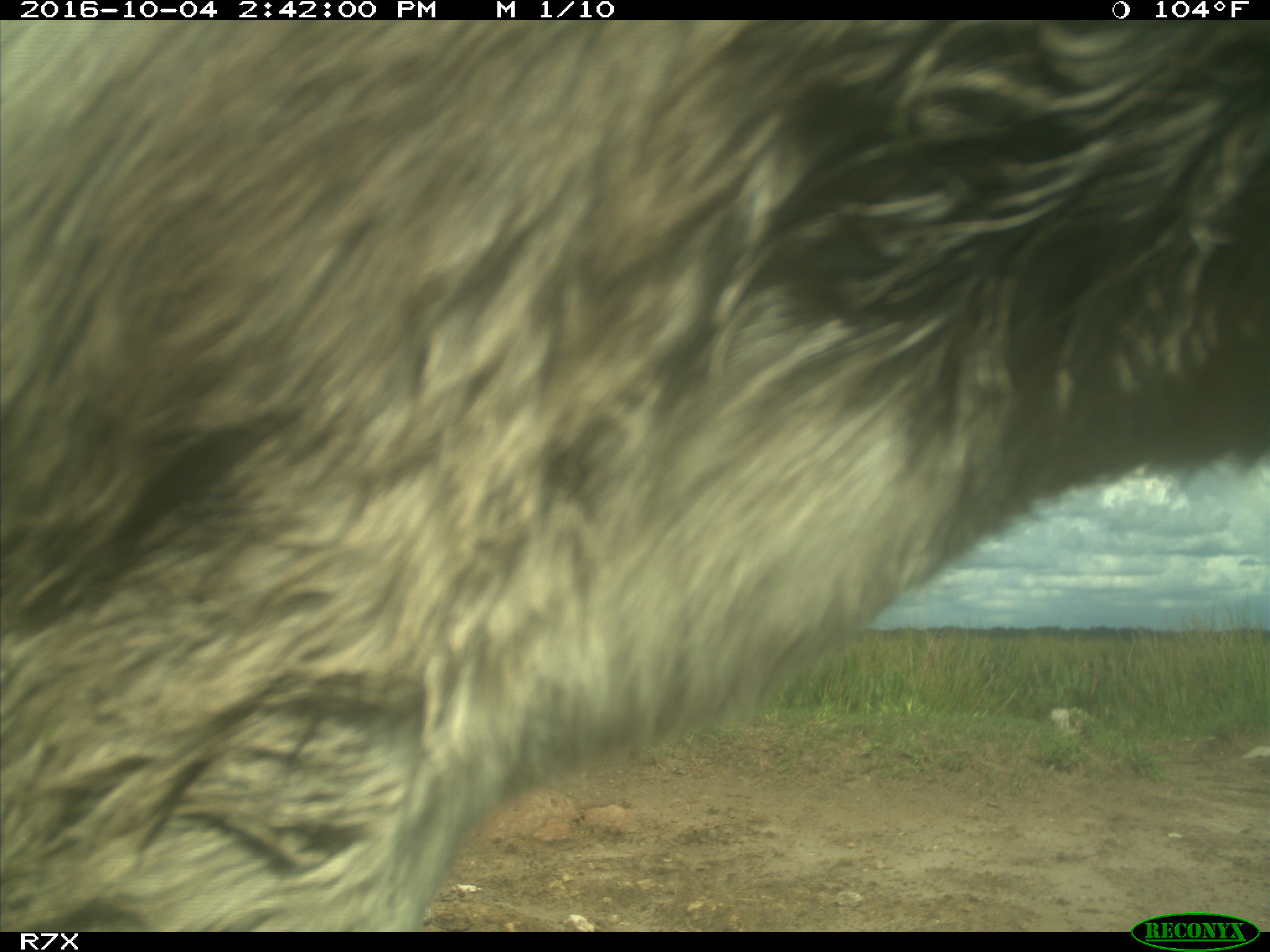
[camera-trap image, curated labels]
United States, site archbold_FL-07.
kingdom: Animalia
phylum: Chordata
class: Mammalia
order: Perissodactyla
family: Equidae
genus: Equus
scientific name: Equus africanus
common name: african wild ass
Equus africanus (african wild ass).